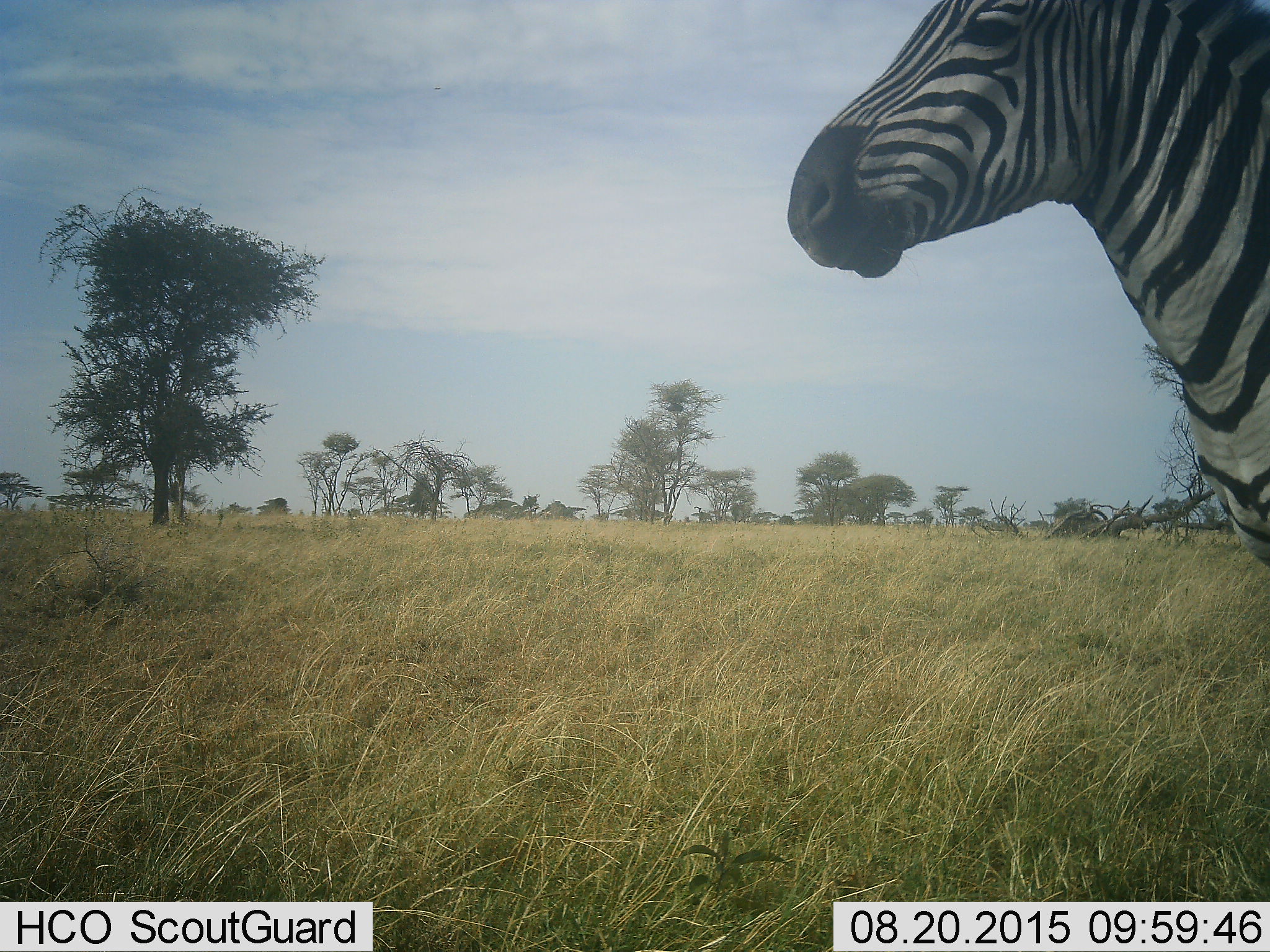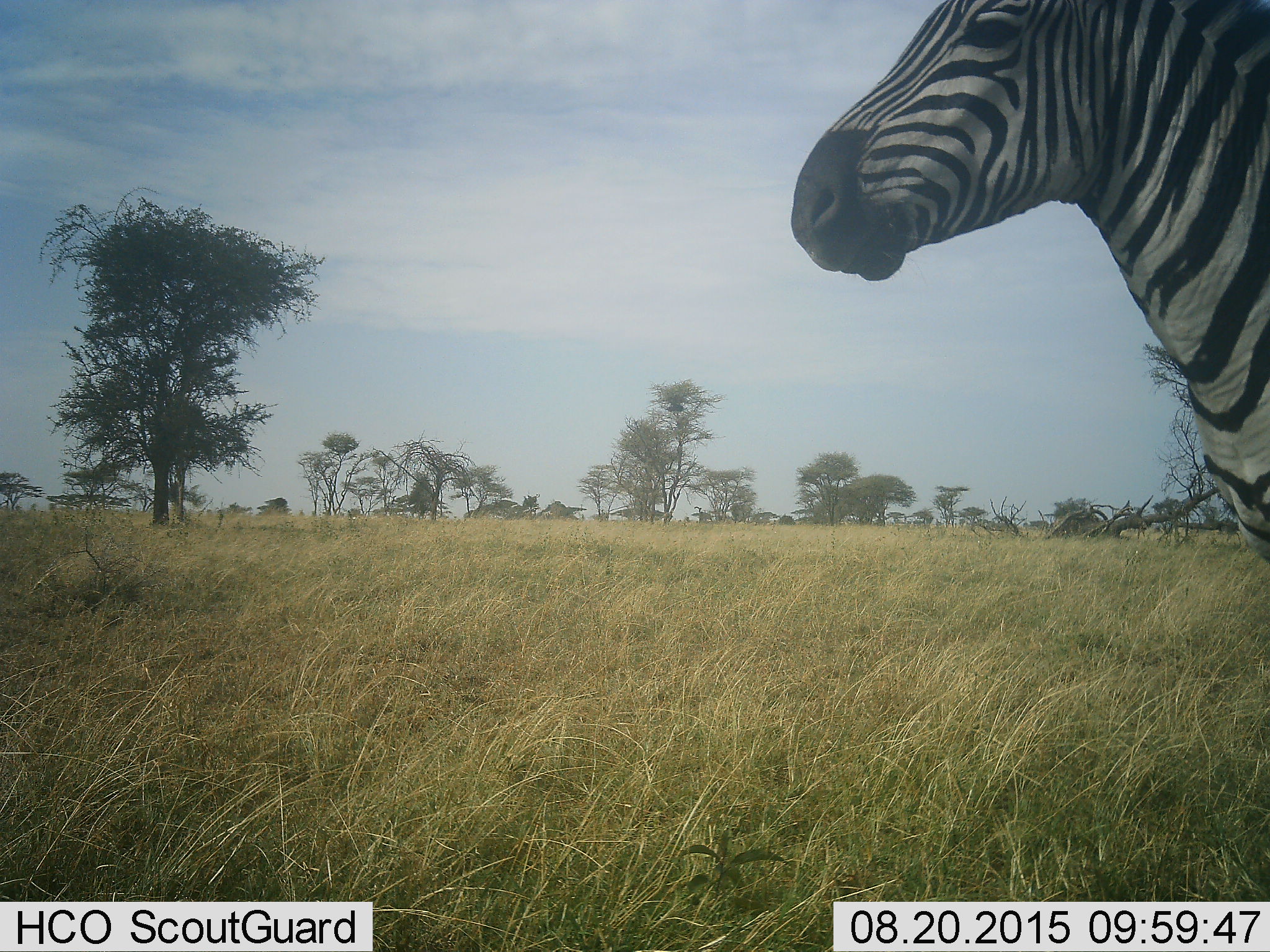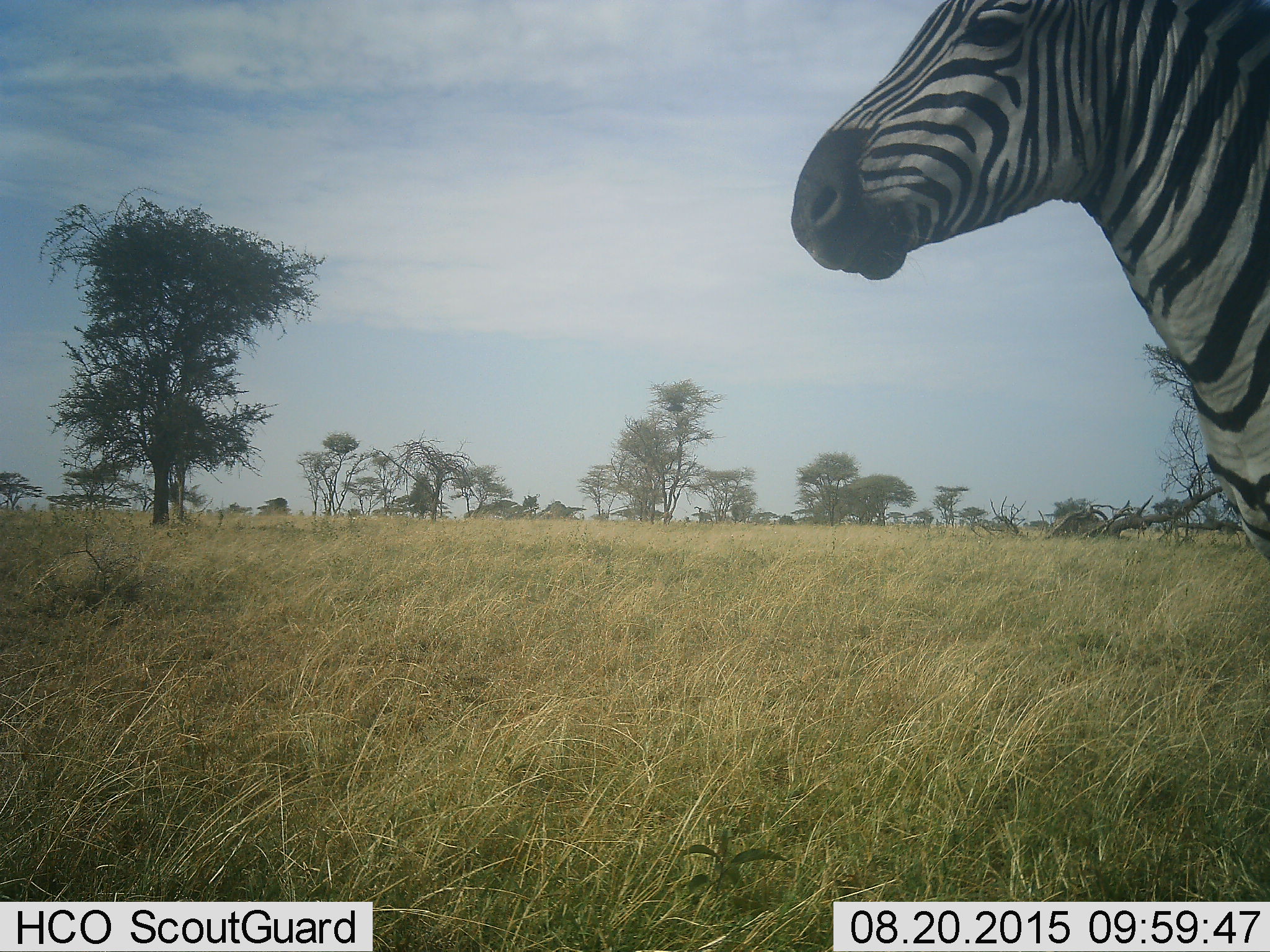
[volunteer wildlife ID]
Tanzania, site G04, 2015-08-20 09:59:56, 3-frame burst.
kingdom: Animalia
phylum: Chordata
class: Mammalia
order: Perissodactyla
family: Equidae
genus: Equus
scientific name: Equus quagga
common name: plains zebra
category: zebra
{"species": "zebra (plains zebra) (Equus quagga)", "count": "1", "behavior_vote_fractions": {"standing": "100%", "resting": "0%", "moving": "0%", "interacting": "0%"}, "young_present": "0%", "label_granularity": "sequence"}